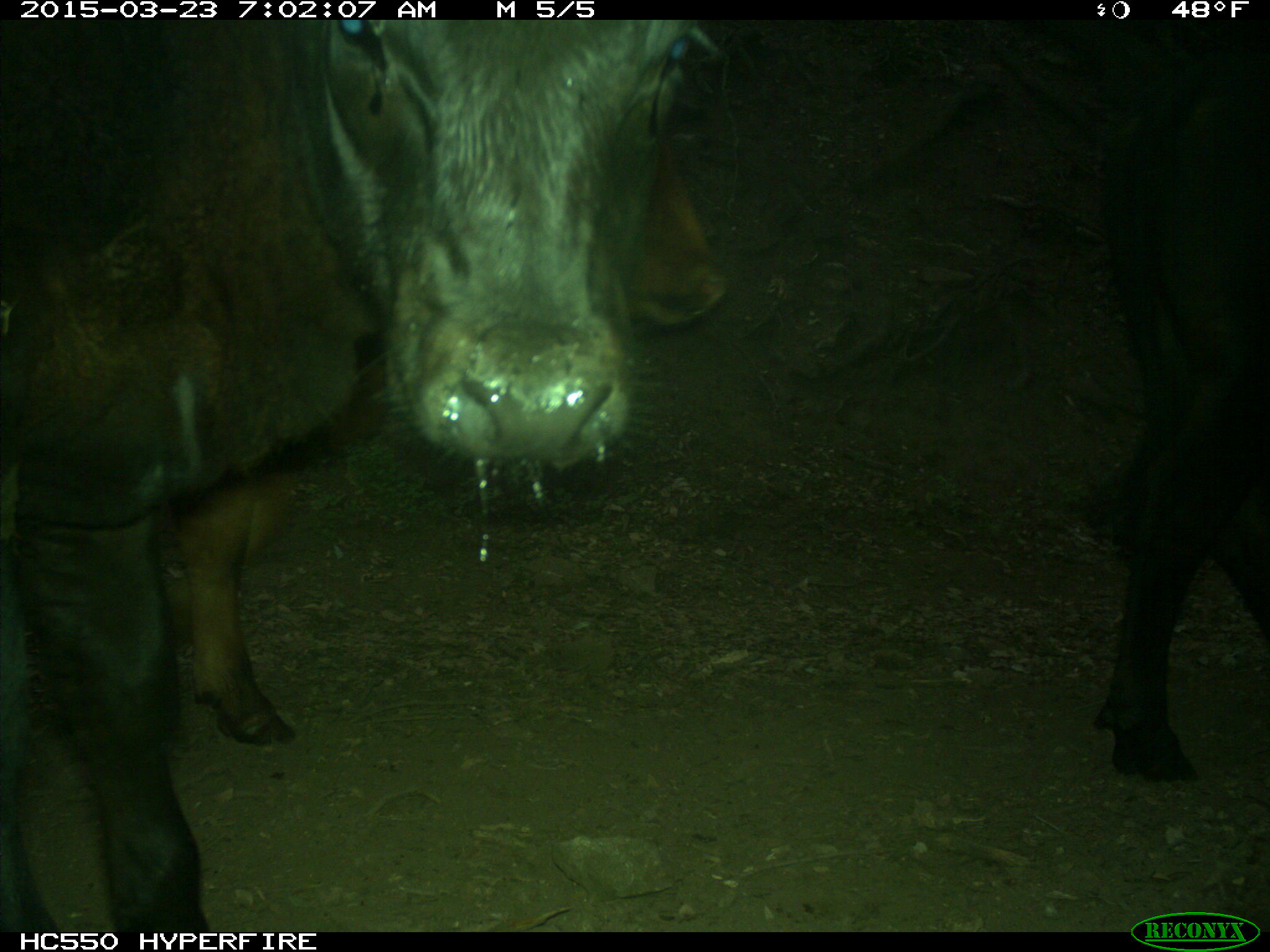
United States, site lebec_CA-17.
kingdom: Animalia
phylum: Chordata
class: Mammalia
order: Artiodactyla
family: Bovidae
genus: Bos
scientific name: Bos taurus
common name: domestic cow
Bos taurus (domestic cow).